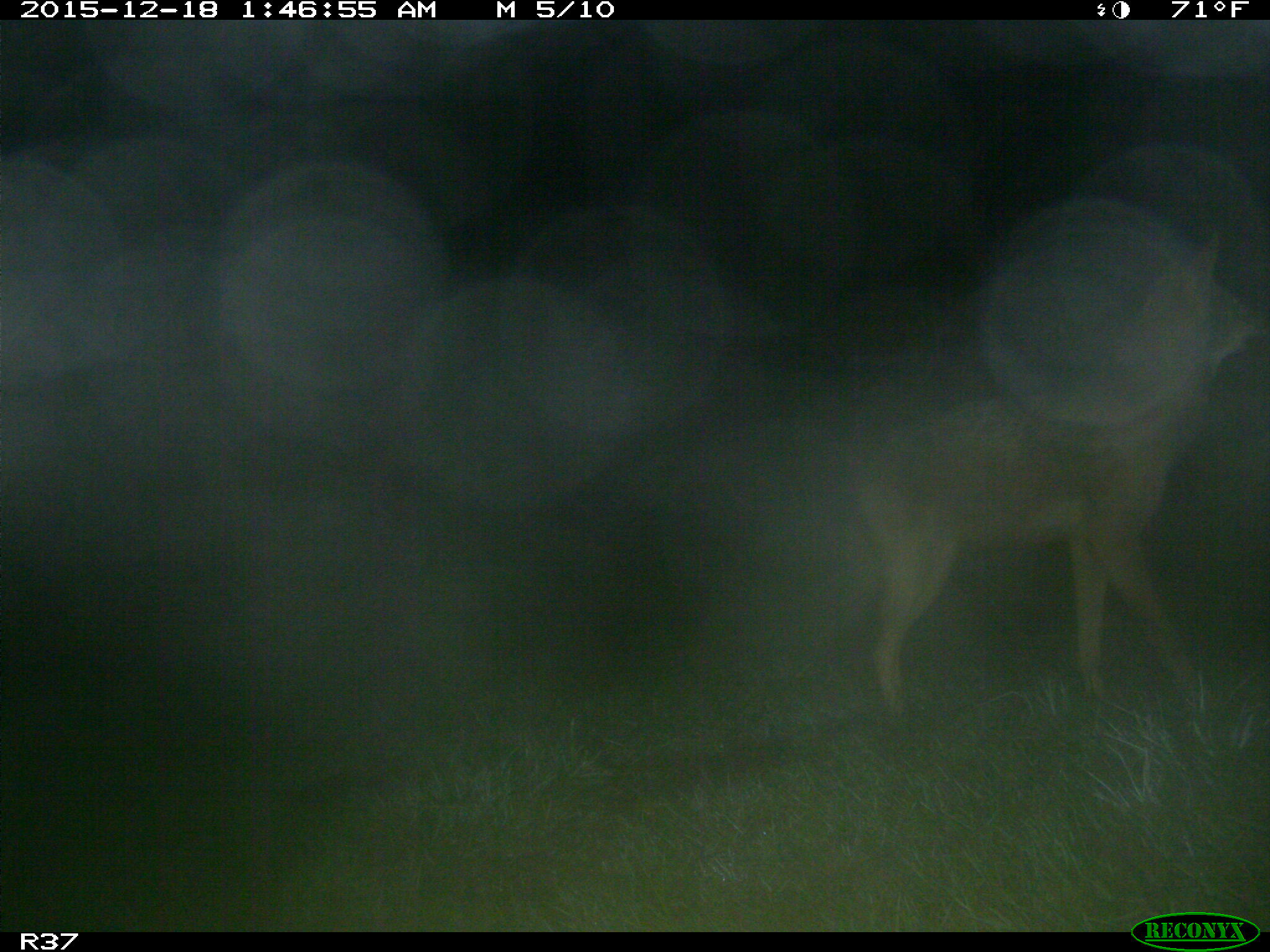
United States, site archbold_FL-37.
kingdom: Animalia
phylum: Chordata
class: Mammalia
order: Carnivora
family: Canidae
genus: Canis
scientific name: Canis latrans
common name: coyote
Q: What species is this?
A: Canis latrans (coyote).